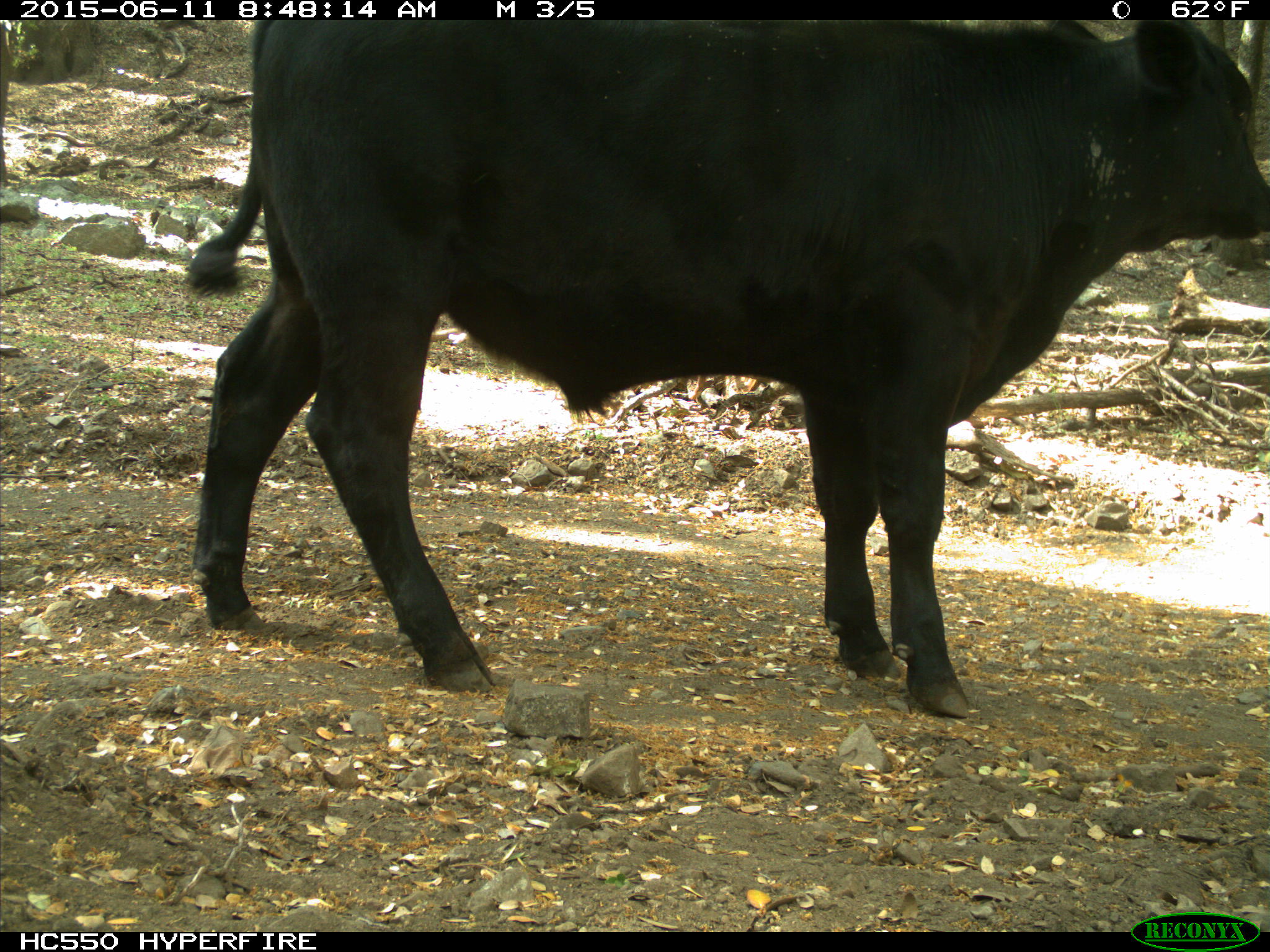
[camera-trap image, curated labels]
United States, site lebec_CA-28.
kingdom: Animalia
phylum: Chordata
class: Mammalia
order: Artiodactyla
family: Bovidae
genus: Bos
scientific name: Bos taurus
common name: domestic cow